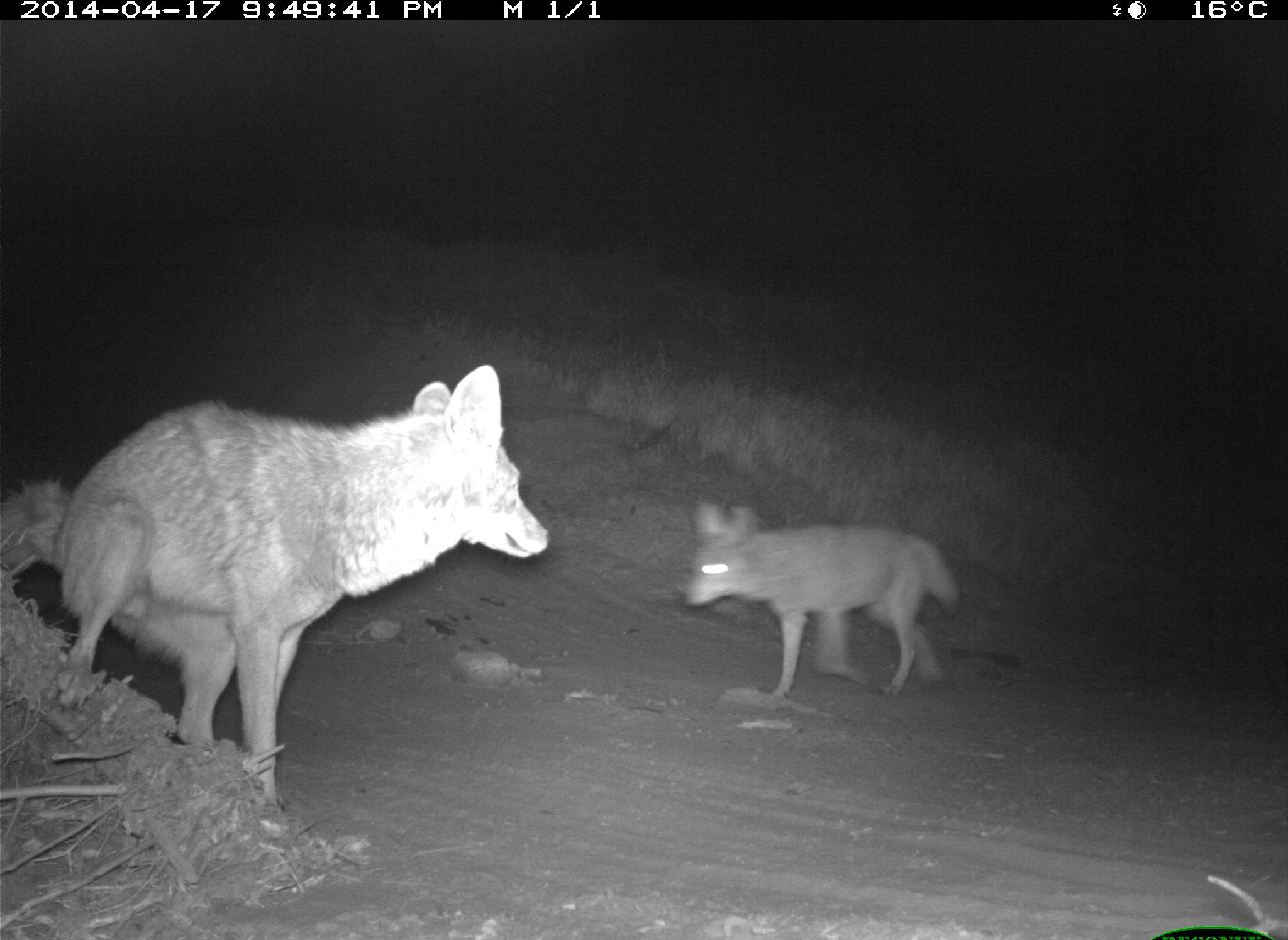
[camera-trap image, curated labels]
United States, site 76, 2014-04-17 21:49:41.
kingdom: Animalia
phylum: Chordata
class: Mammalia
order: Carnivora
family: Canidae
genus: Canis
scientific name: Canis latrans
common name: coyote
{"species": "coyote (Canis latrans)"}